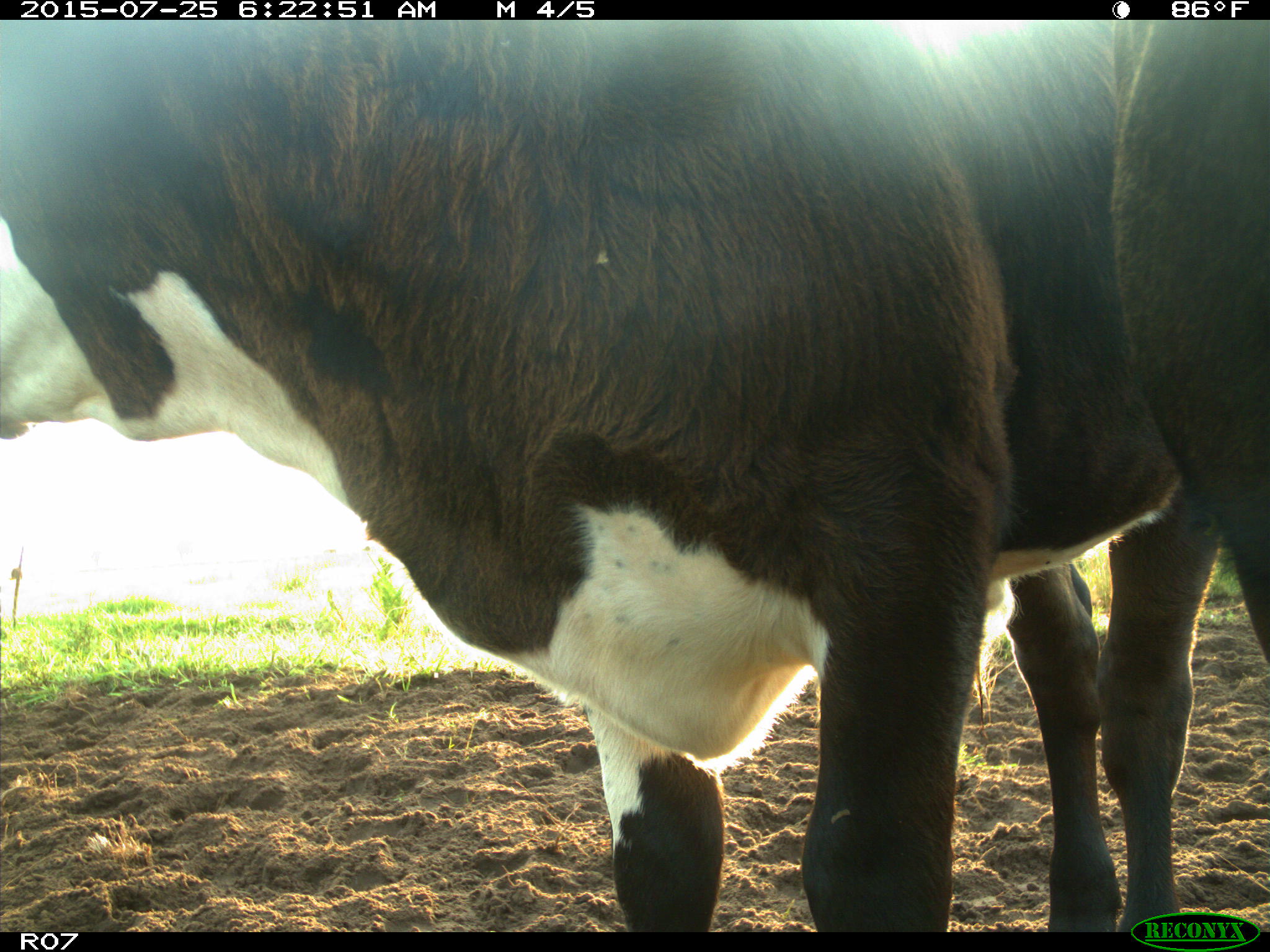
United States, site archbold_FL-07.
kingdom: Animalia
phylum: Chordata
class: Mammalia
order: Artiodactyla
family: Bovidae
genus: Bos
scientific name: Bos taurus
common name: domestic cow